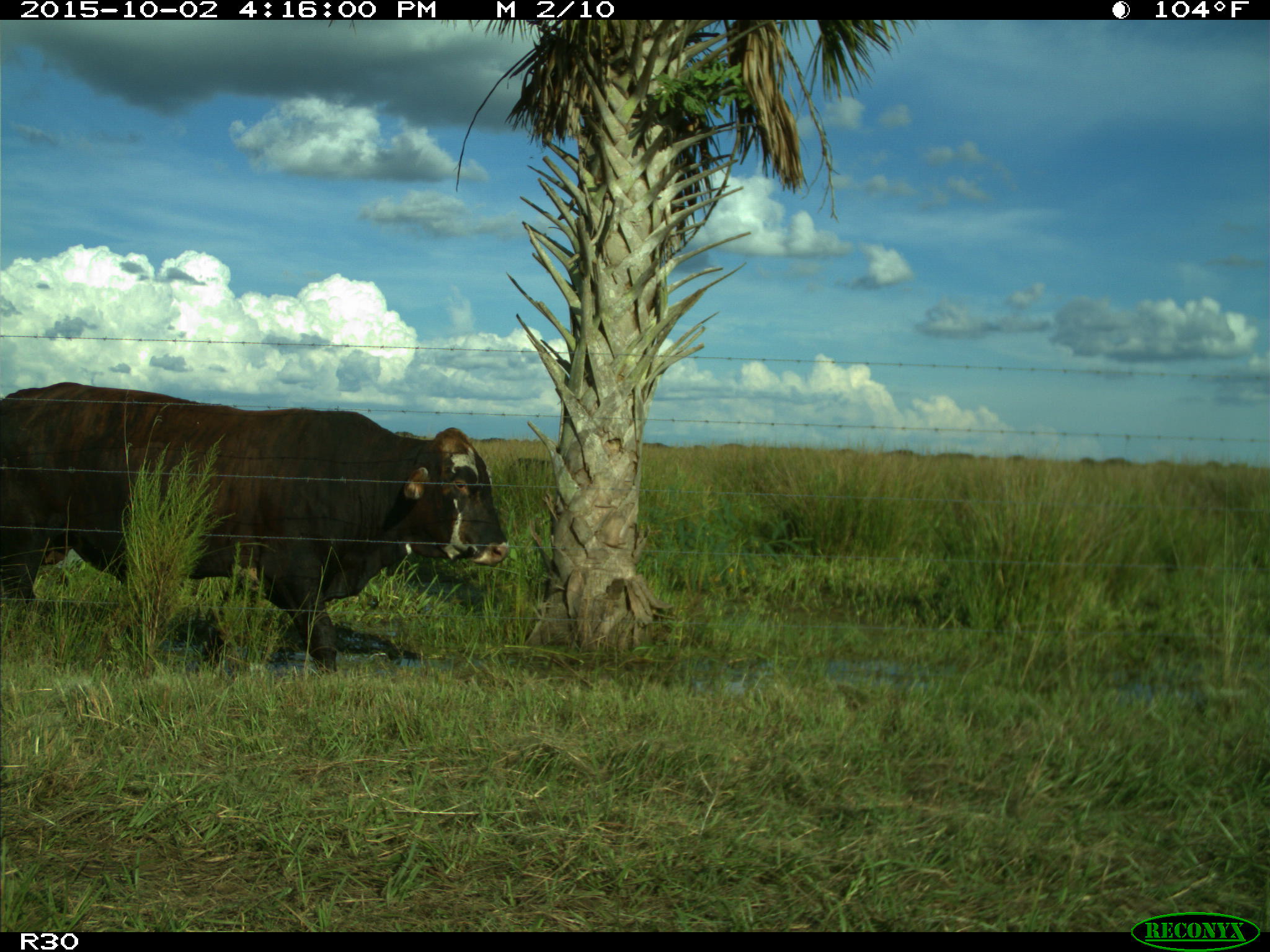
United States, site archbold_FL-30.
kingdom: Animalia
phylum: Chordata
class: Mammalia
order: Artiodactyla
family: Bovidae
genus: Bos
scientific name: Bos taurus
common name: domestic cow